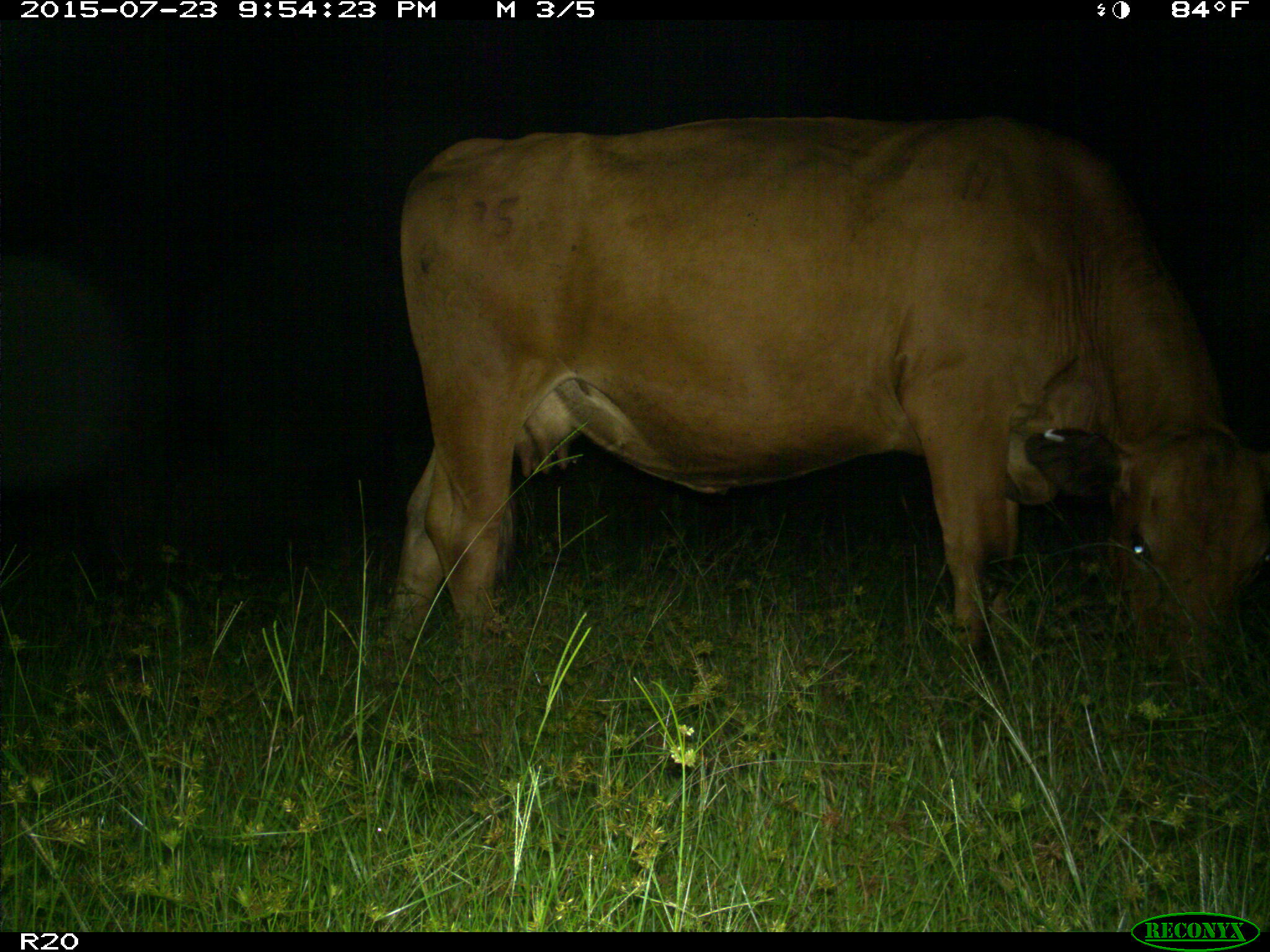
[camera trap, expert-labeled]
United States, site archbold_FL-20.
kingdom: Animalia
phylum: Chordata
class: Mammalia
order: Artiodactyla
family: Bovidae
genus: Bos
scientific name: Bos taurus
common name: domestic cow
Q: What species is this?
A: Bos taurus (domestic cow).